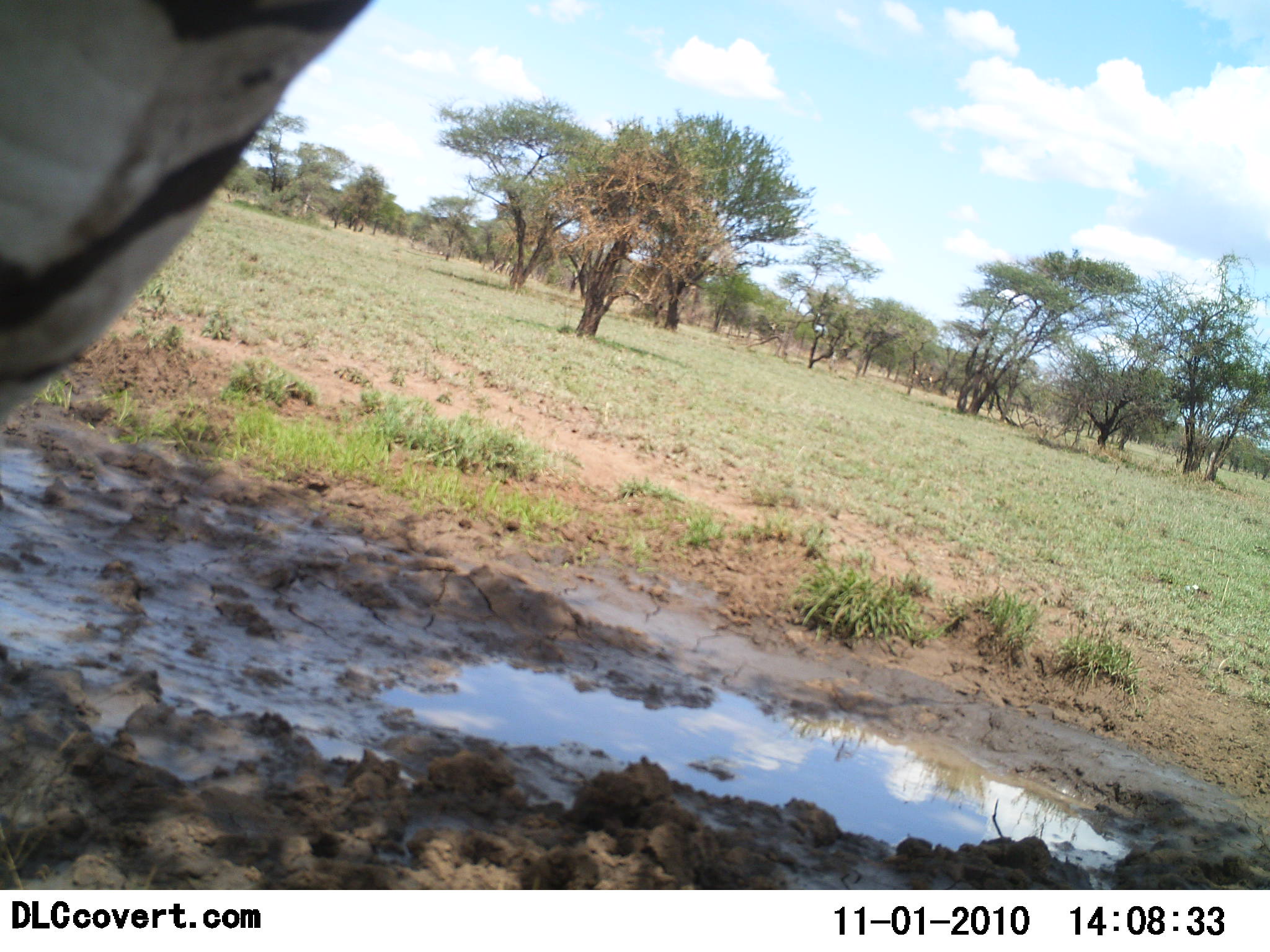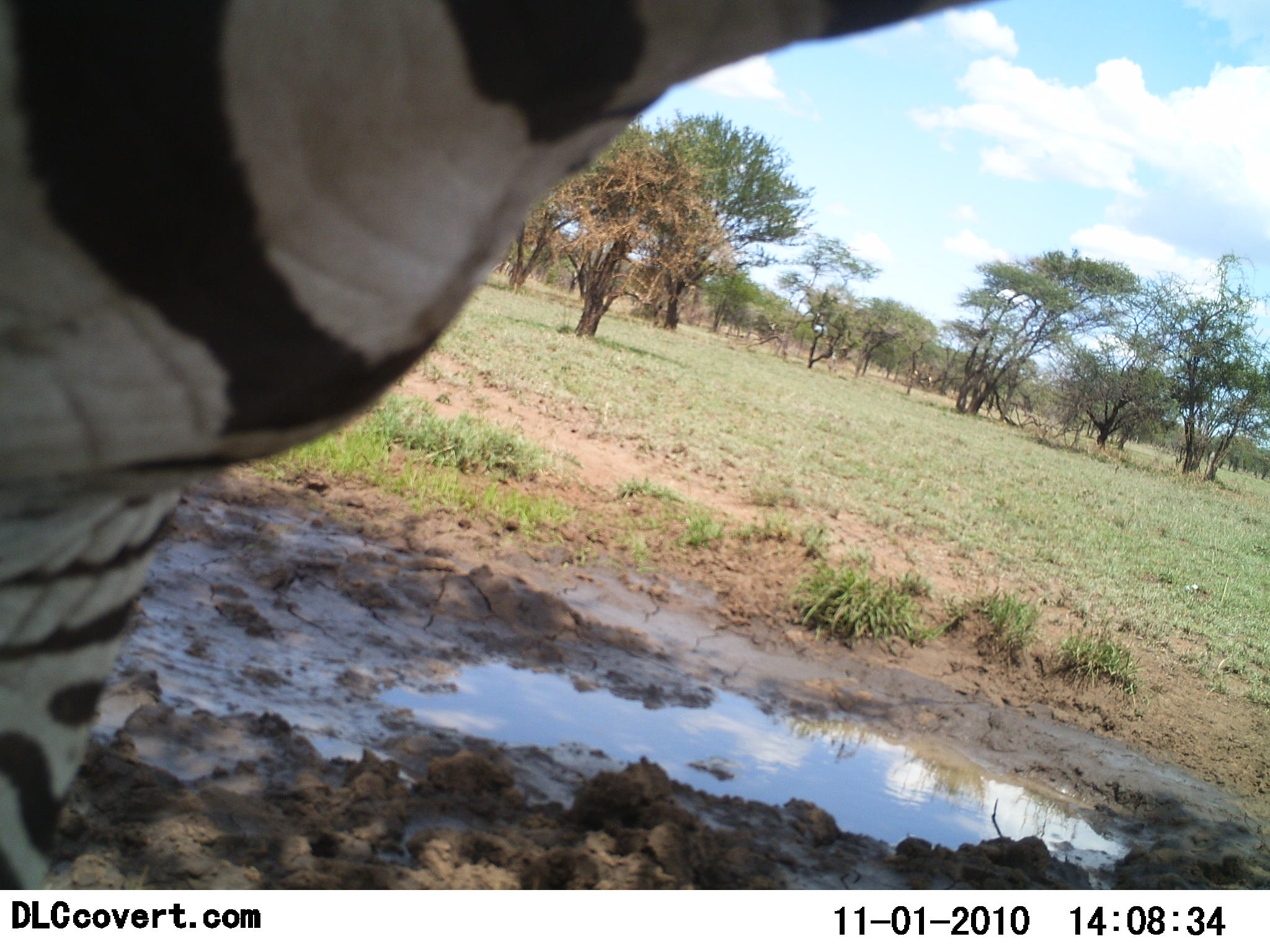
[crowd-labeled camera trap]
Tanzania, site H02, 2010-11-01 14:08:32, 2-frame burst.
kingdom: Animalia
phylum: Chordata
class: Mammalia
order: Perissodactyla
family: Equidae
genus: Equus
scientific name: Equus quagga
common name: plains zebra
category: zebra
Zebra (plains zebra) (Equus quagga), count 1. Behavior (volunteer vote fractions): standing 64%, resting 0%, moving 36%, interacting 0%. Young present (vote fraction): 0%. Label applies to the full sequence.